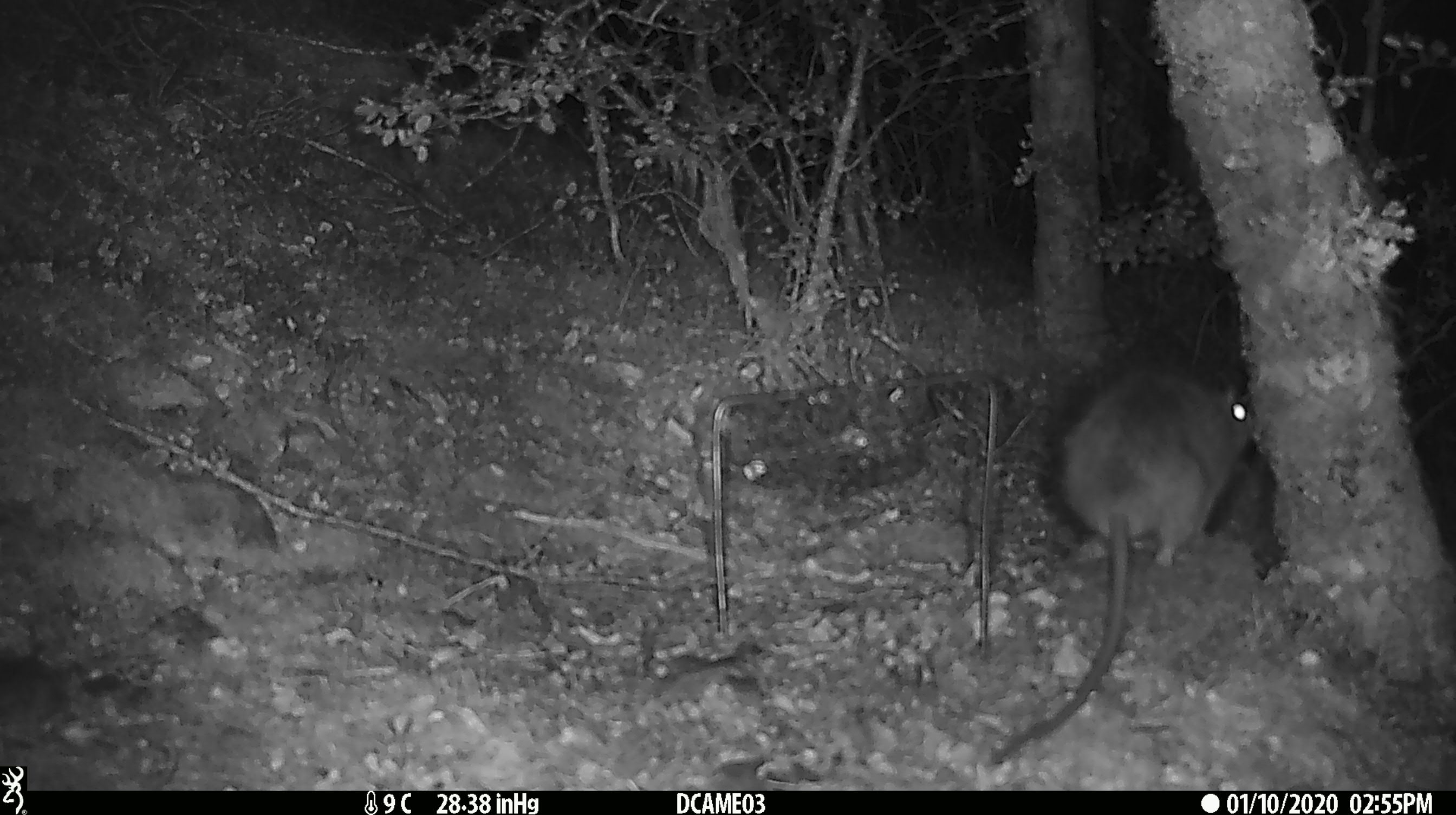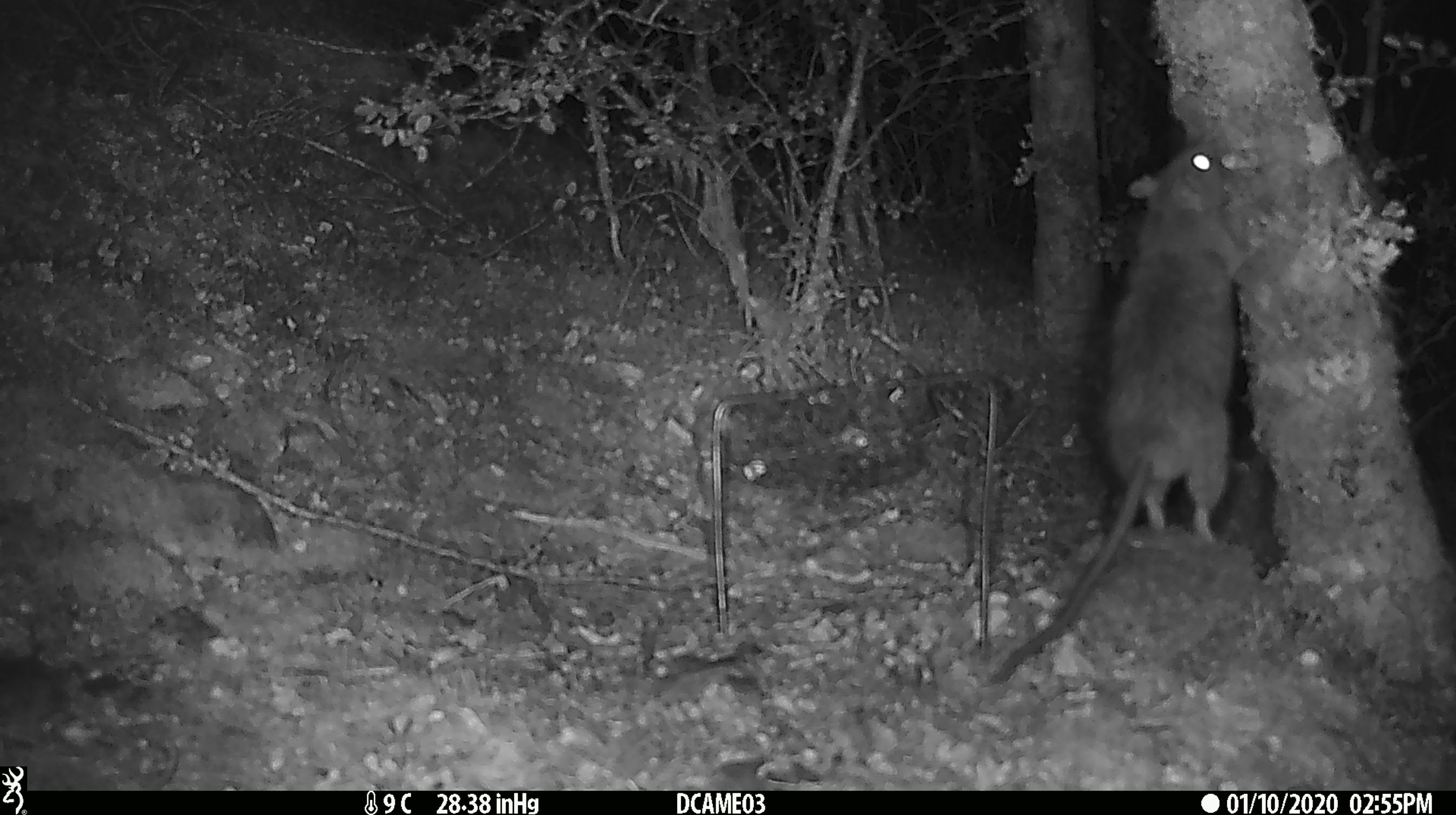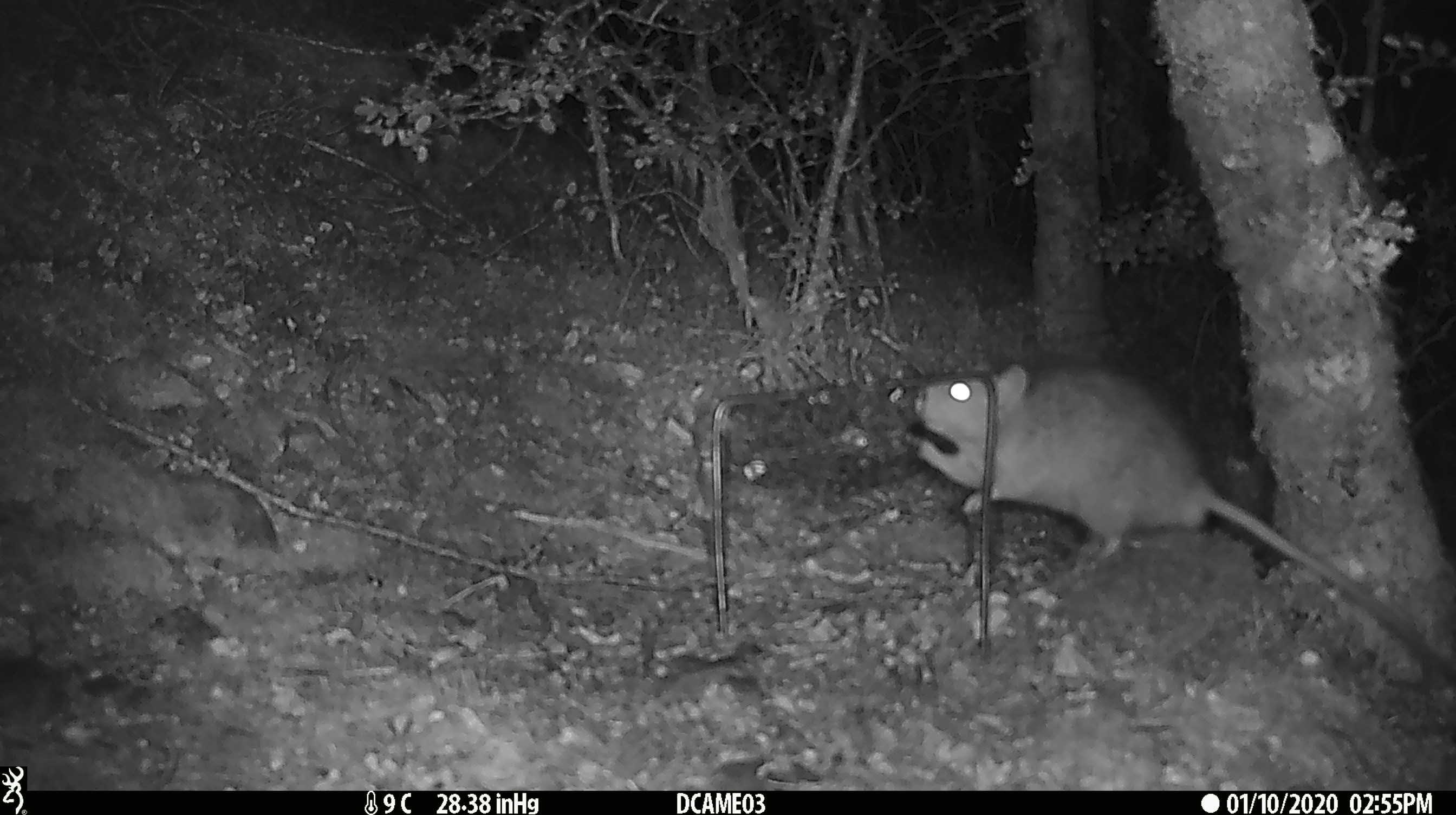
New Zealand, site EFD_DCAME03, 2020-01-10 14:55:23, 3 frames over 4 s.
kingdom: Animalia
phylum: Chordata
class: Mammalia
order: Rodentia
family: Muridae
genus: Rattus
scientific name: Rattus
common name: rat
Rat (Rattus).